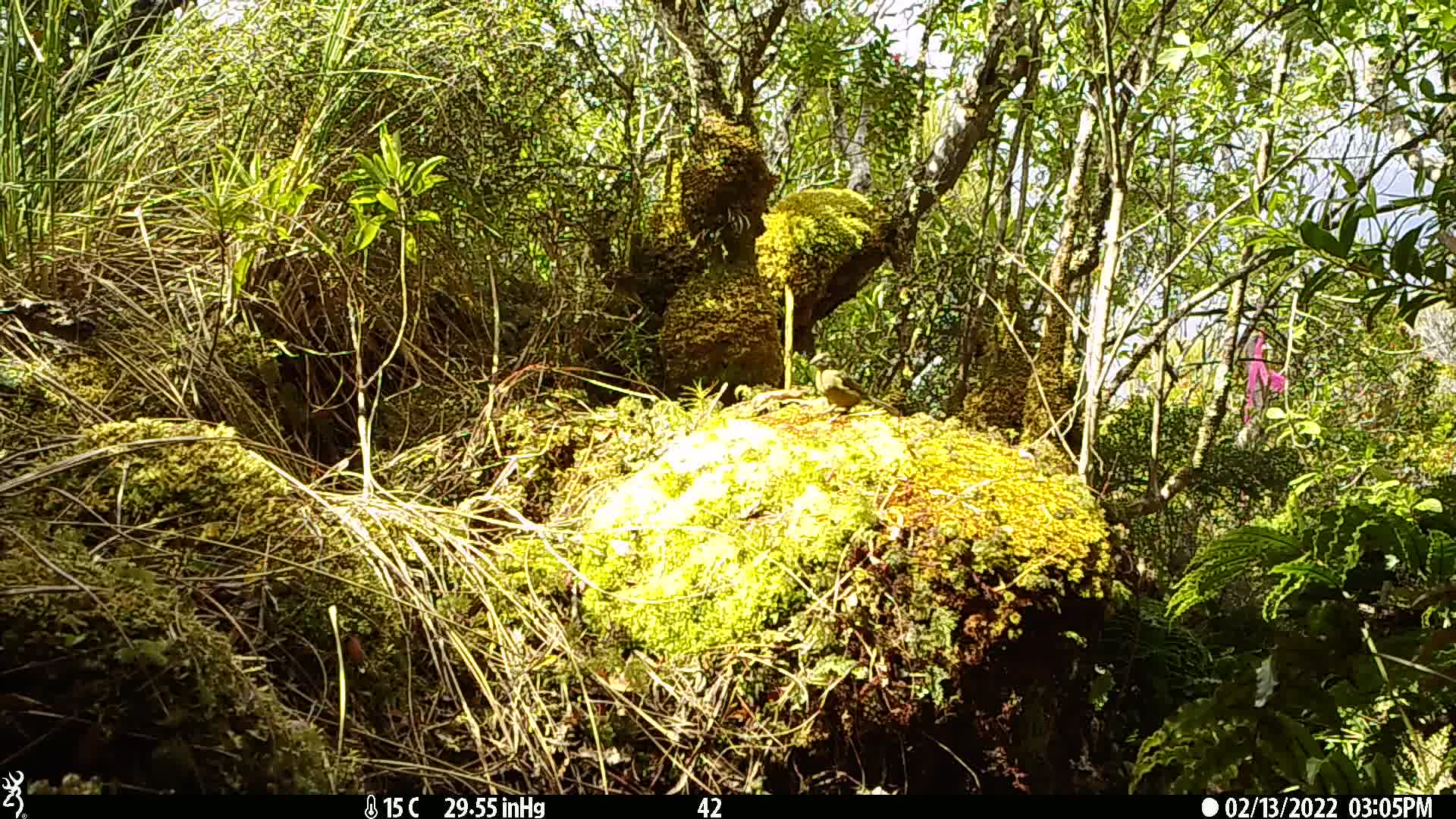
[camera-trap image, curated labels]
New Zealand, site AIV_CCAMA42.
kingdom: Animalia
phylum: Chordata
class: Aves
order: Passeriformes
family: Meliphagidae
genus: Anthornis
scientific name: Anthornis melanura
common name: new zealand bellbird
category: bellbird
Bellbird (new zealand bellbird) (Anthornis melanura).